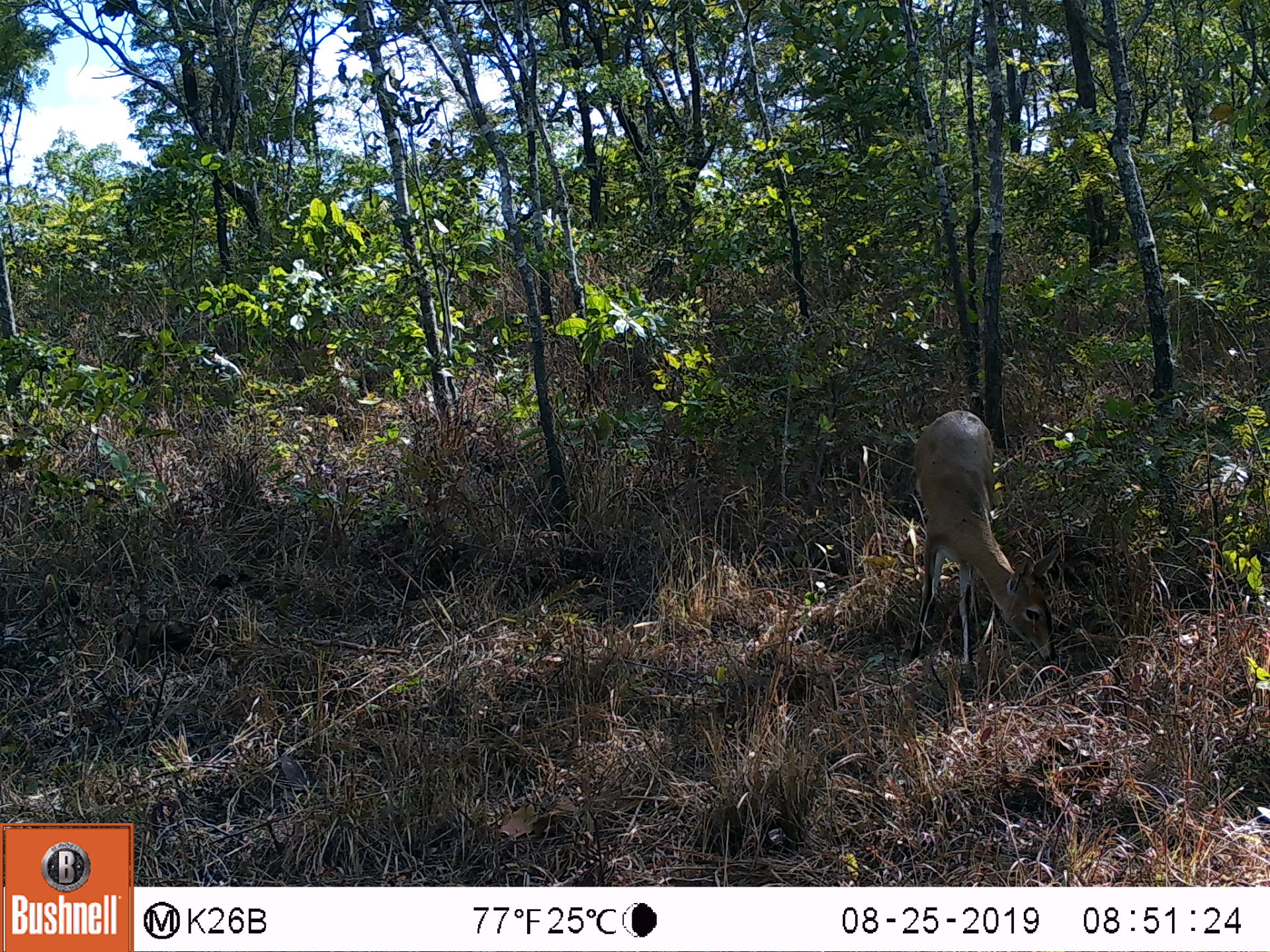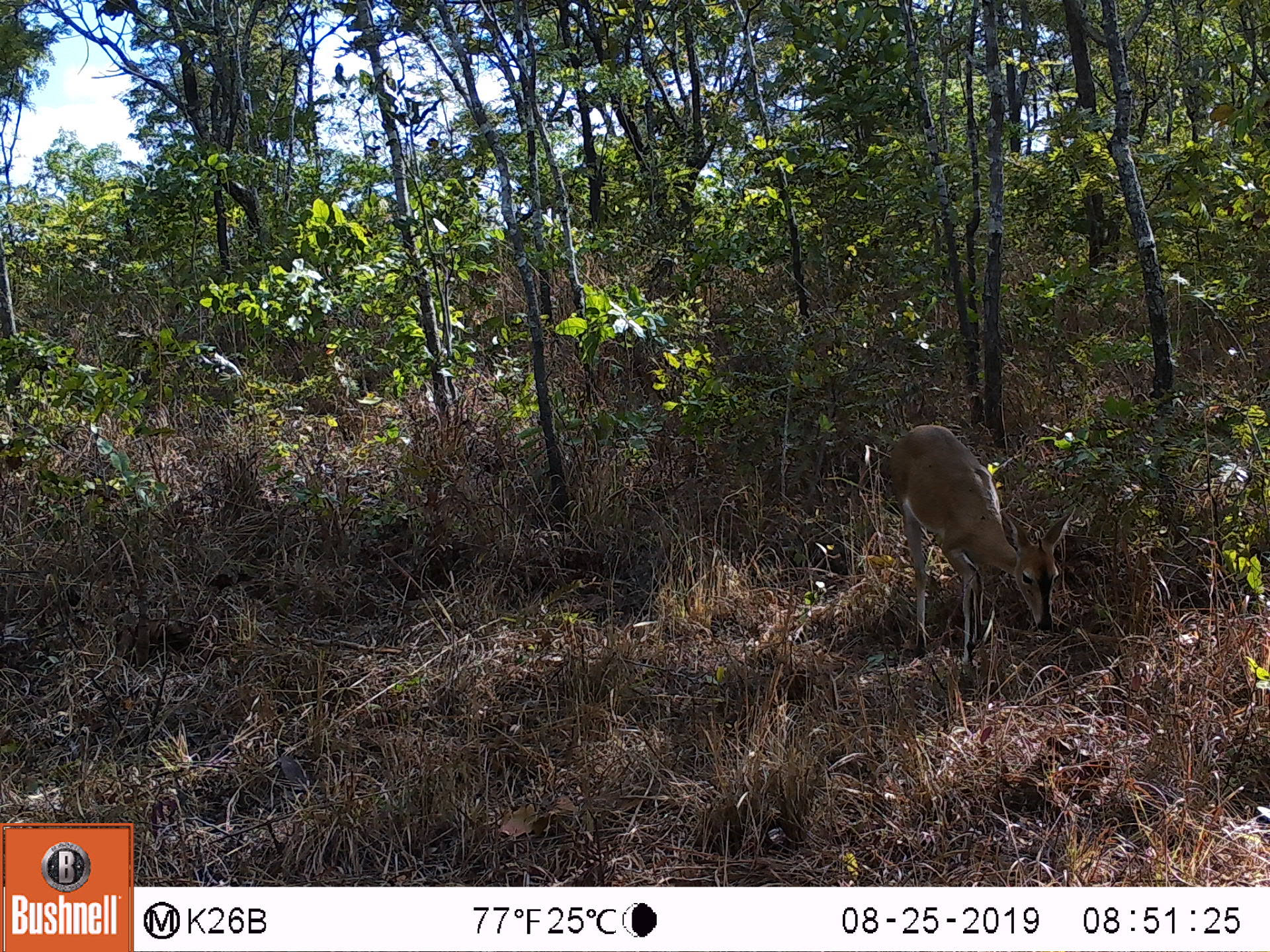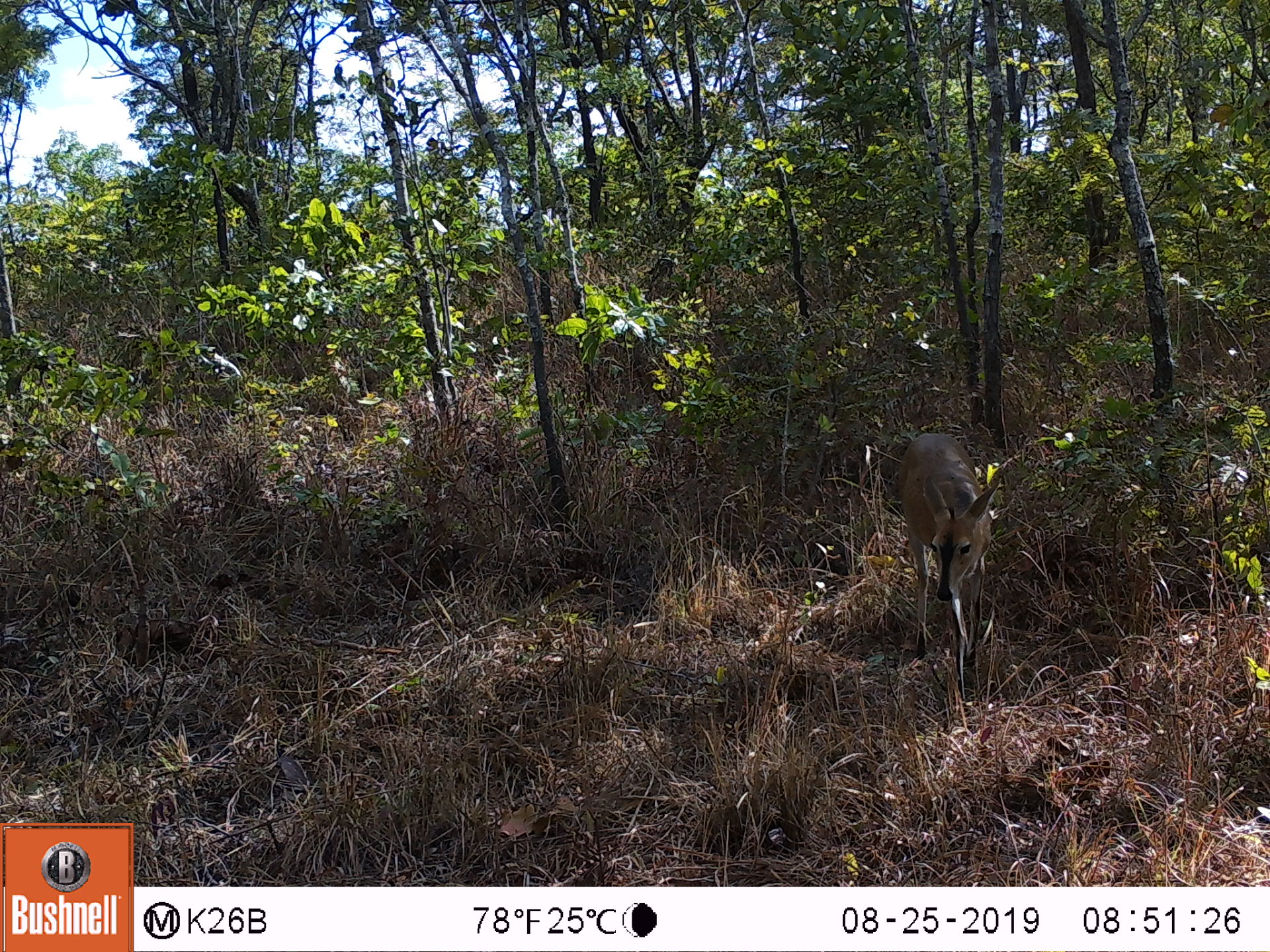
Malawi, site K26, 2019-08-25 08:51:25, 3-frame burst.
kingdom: Animalia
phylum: Chordata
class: Mammalia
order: Artiodactyla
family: Bovidae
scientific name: Antilopinae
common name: small antelope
Small antelope (Antilopinae), count 1.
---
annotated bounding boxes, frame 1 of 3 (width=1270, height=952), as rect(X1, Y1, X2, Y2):
small antelope: rect(914, 407, 1060, 660)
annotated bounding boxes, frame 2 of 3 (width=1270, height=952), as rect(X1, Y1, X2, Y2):
small antelope: rect(889, 424, 1074, 656)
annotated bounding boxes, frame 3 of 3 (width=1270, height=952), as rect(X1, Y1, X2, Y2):
small antelope: rect(894, 429, 1003, 666)